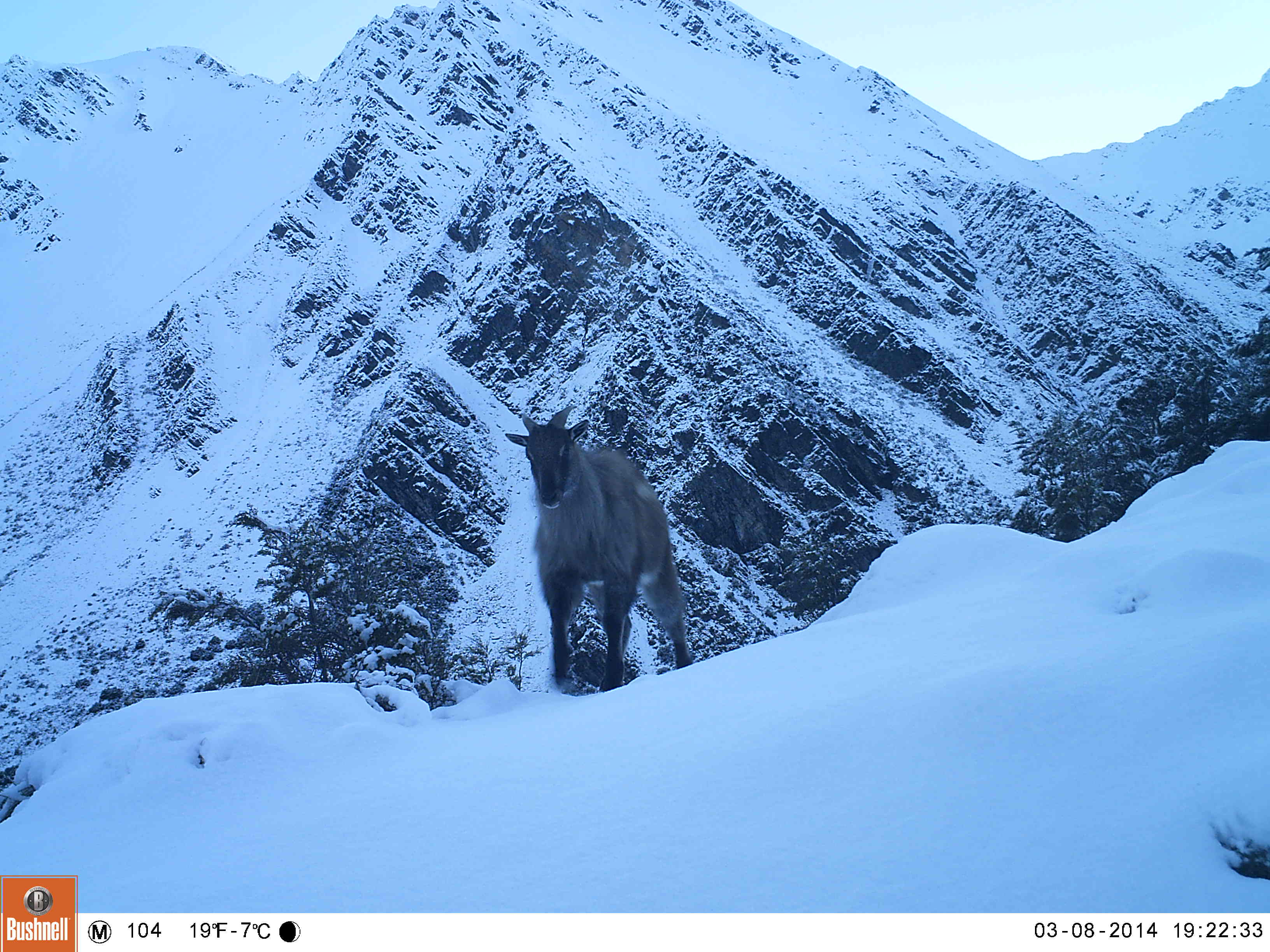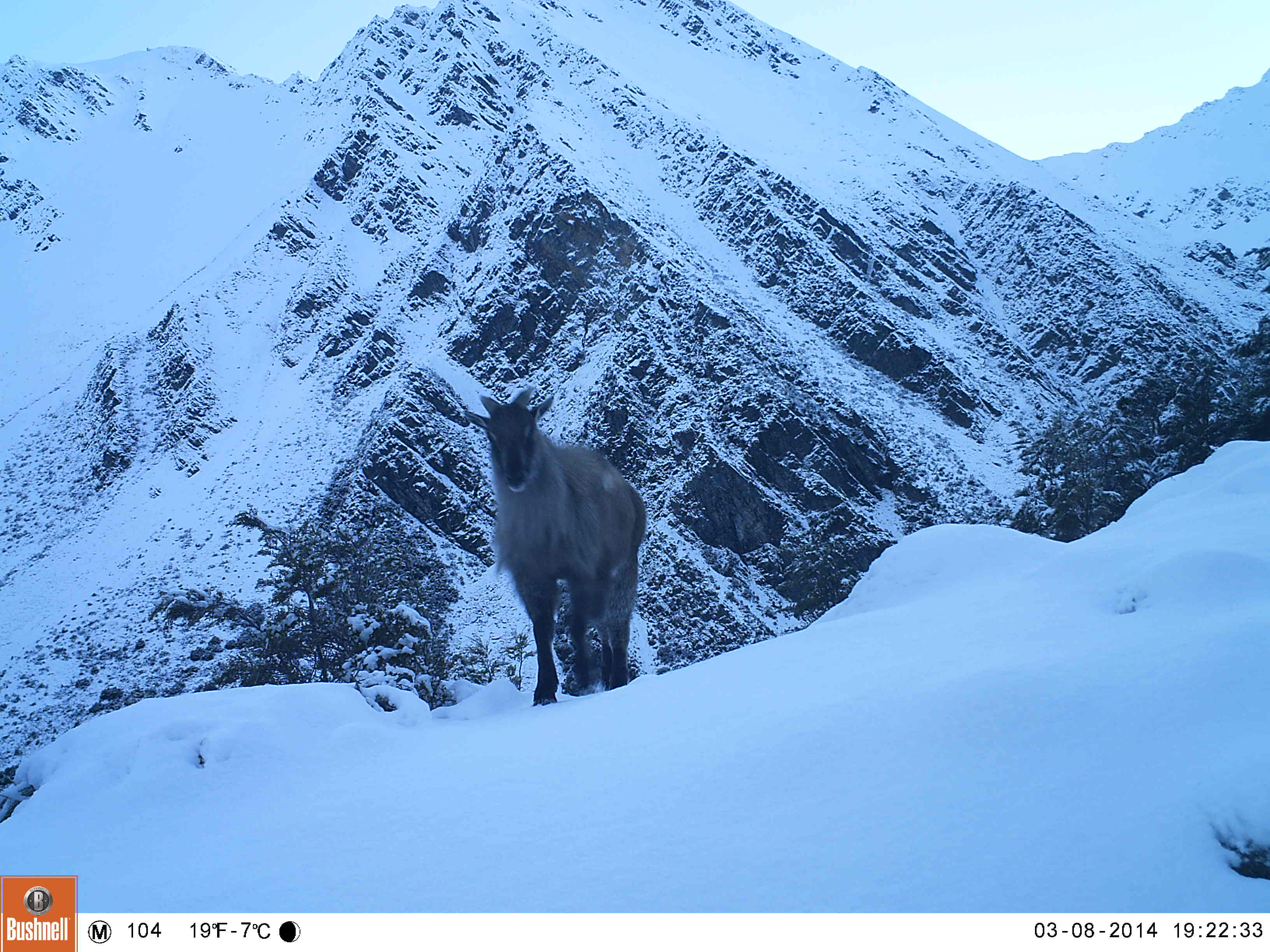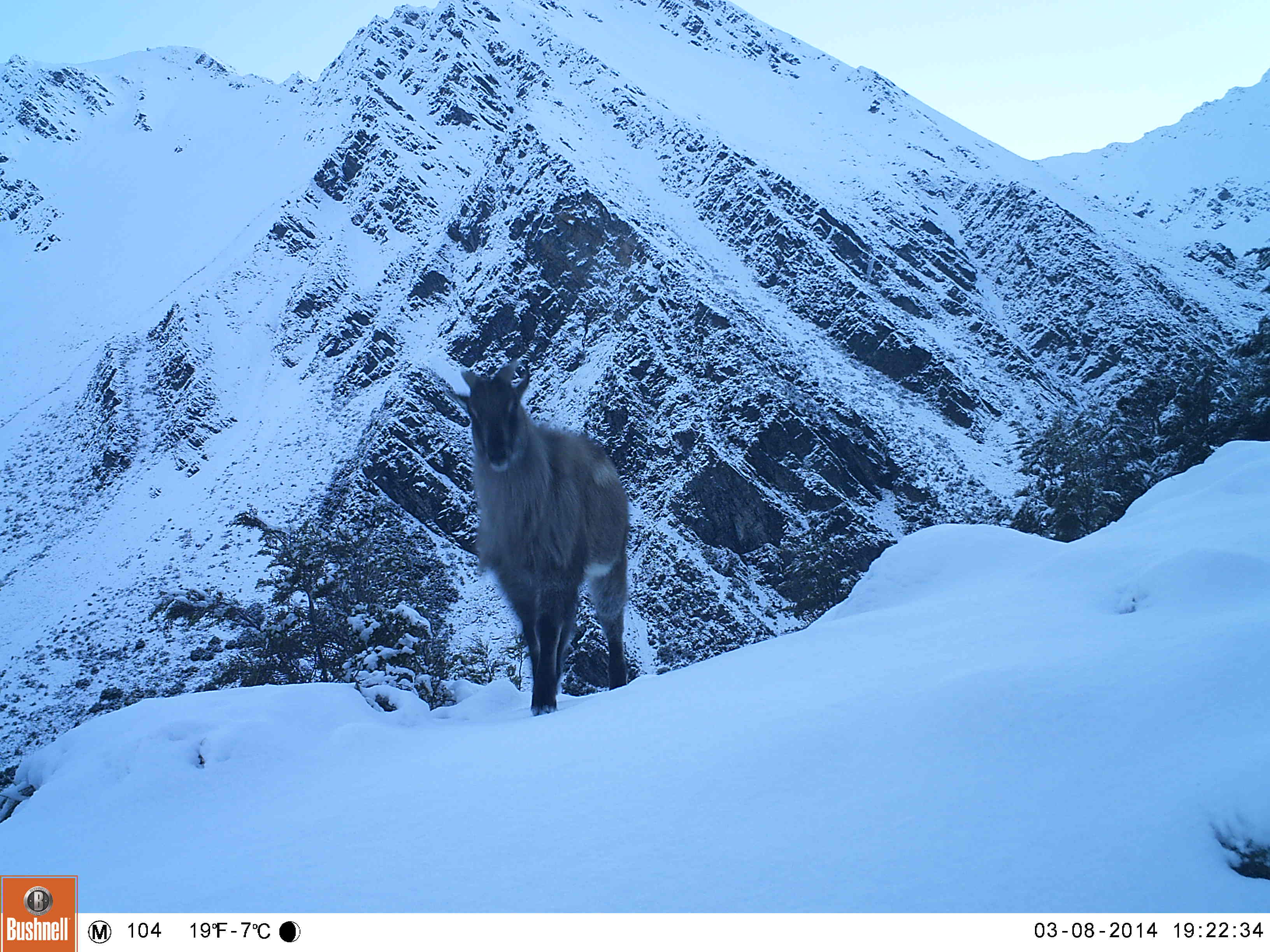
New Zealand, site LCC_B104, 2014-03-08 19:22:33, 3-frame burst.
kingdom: Animalia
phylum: Chordata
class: Mammalia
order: Artiodactyla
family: Bovidae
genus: Nilgiritragus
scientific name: Nilgiritragus hylocrius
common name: tahr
Tahr (Nilgiritragus hylocrius).